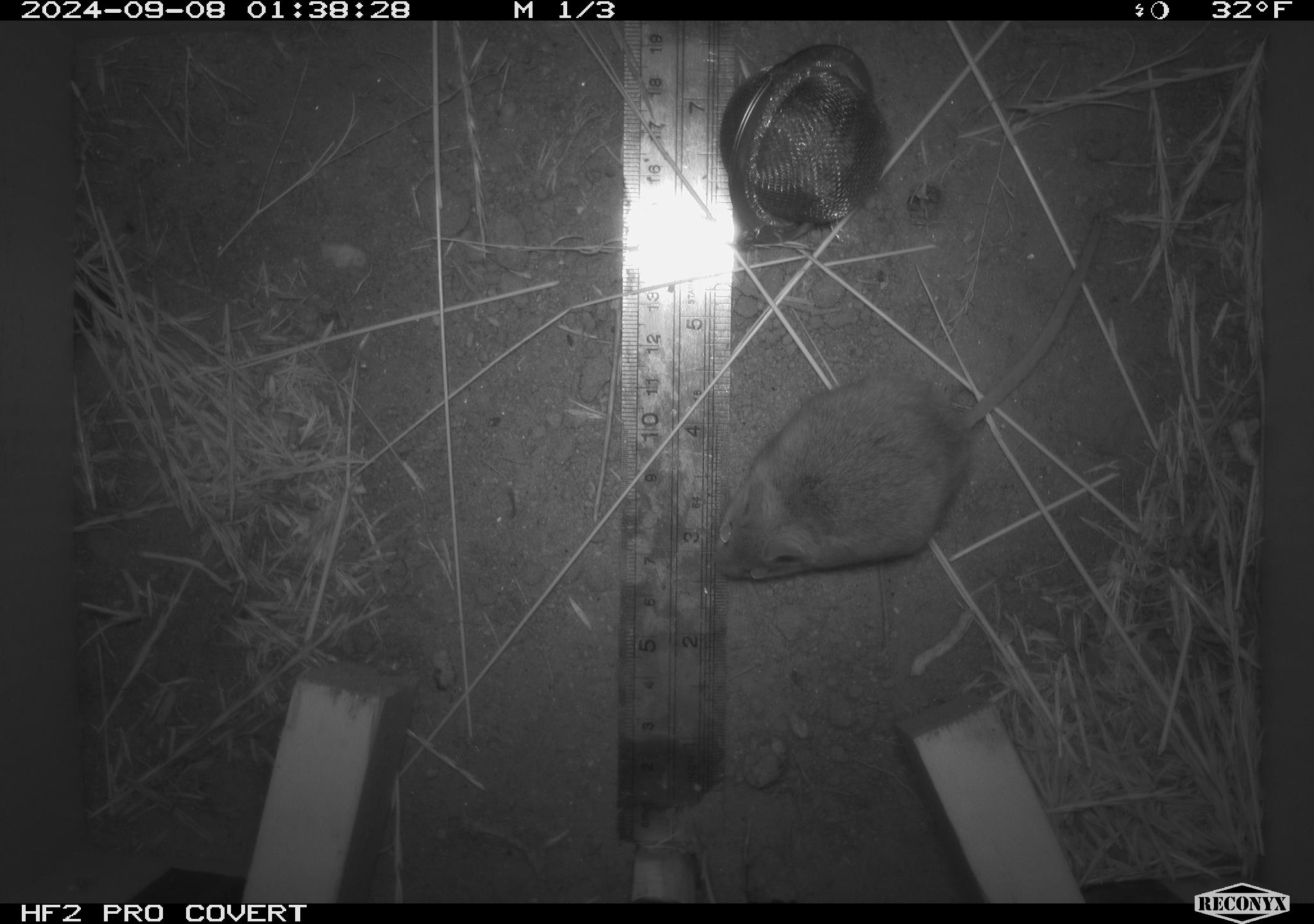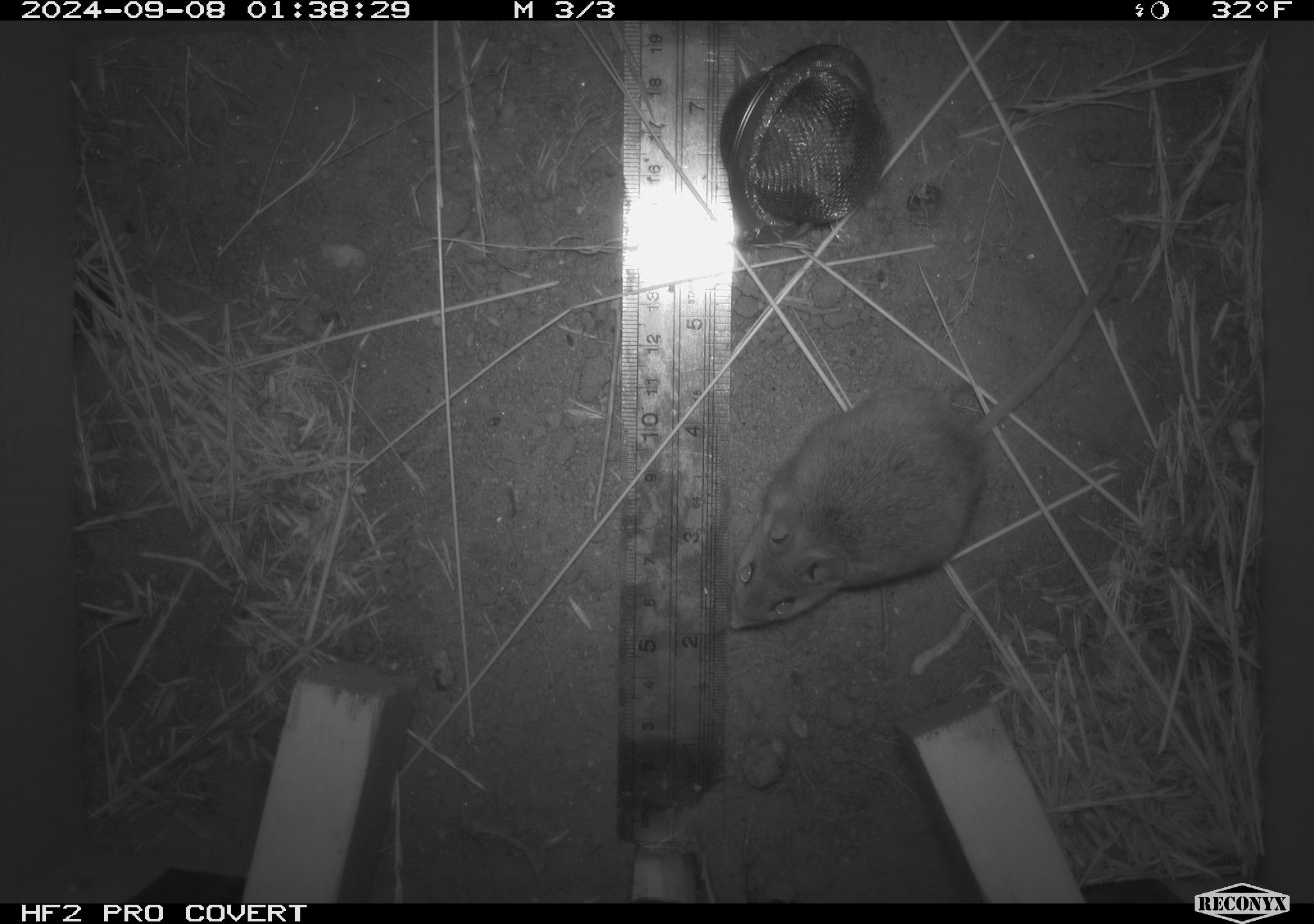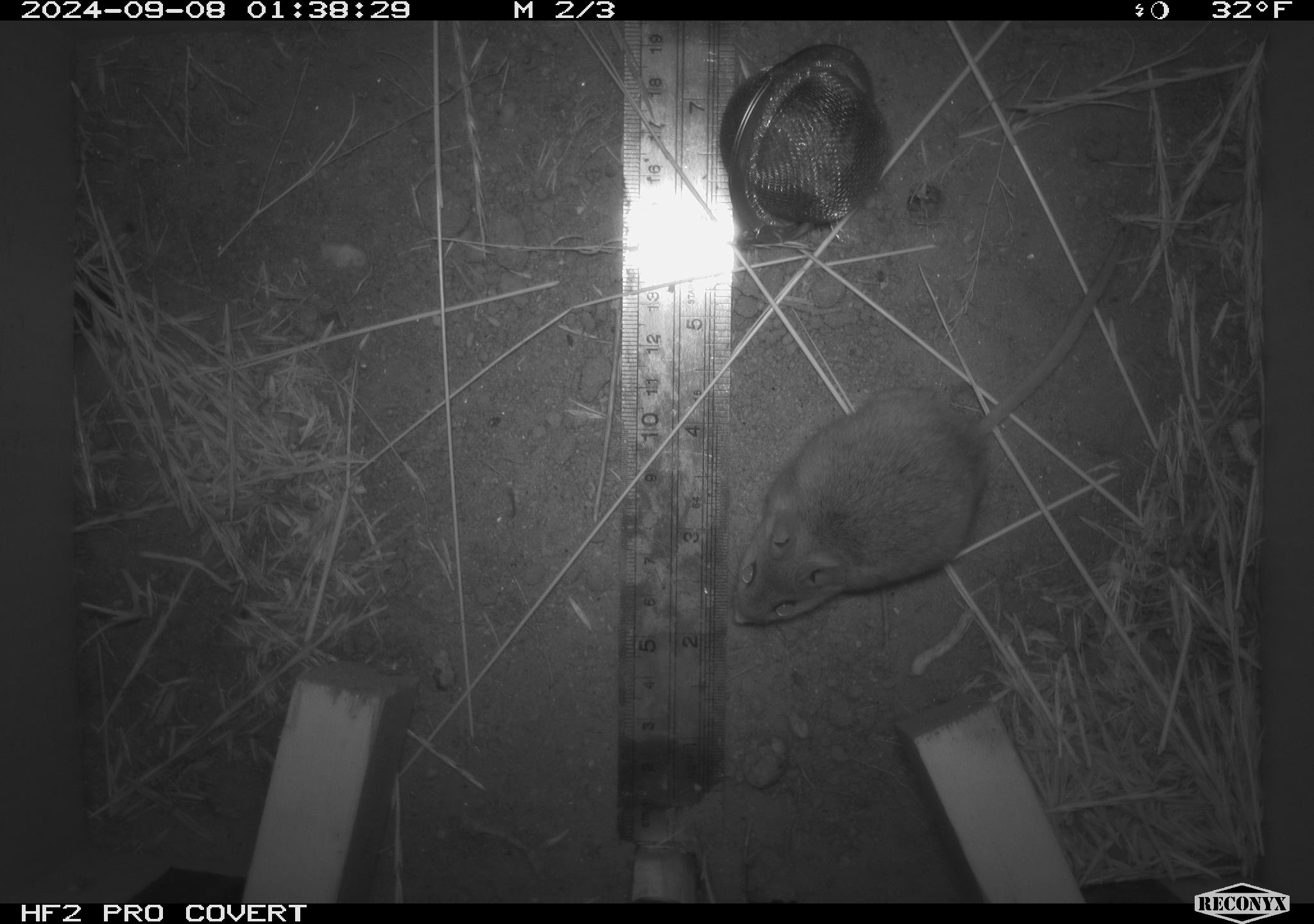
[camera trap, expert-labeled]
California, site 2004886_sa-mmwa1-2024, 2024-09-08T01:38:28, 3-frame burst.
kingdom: Animalia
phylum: Chordata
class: Mammalia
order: Rodentia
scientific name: Rodentia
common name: mouse species